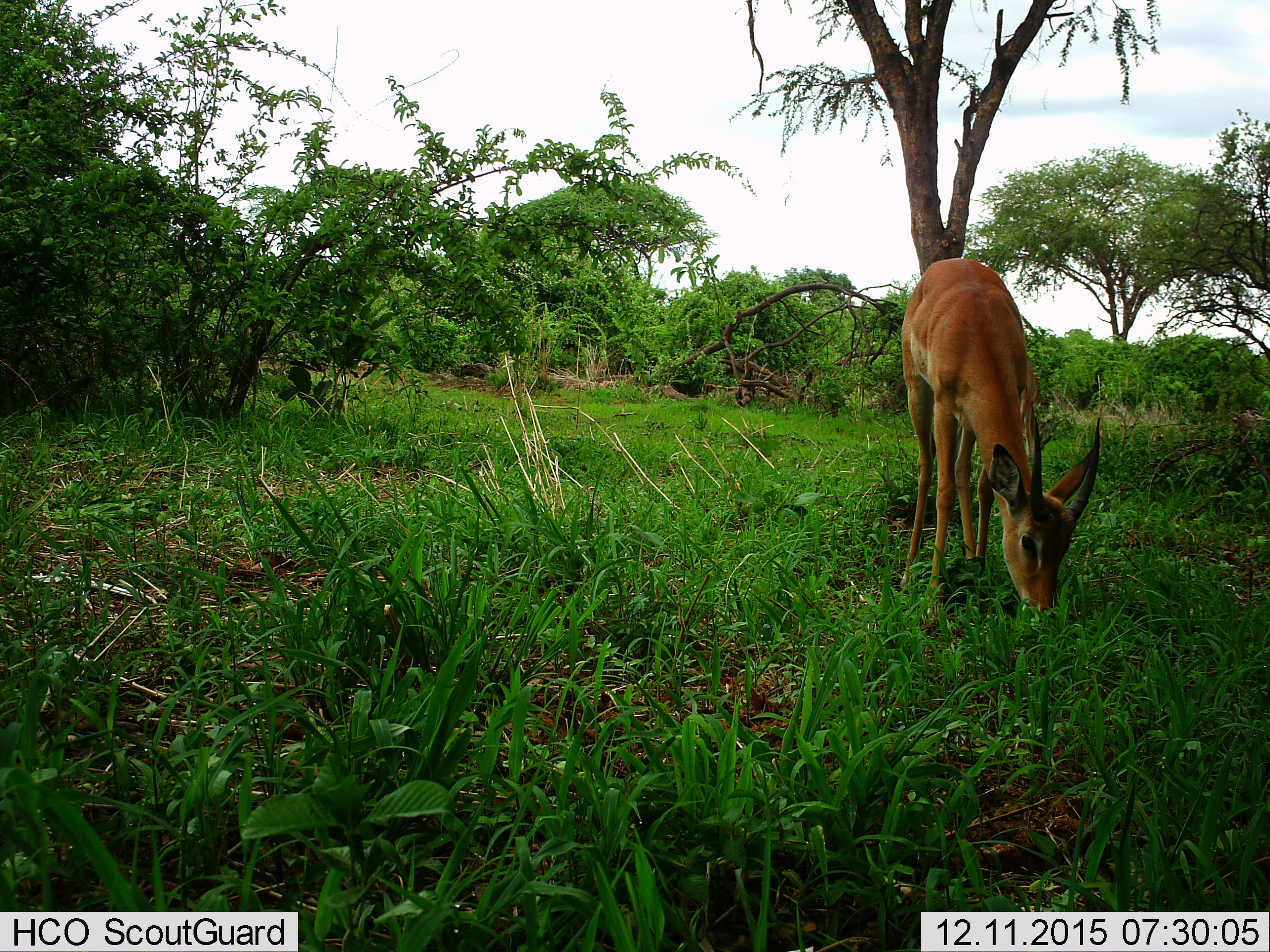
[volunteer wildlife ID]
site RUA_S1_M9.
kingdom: Animalia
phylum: Chordata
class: Mammalia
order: Artiodactyla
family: Bovidae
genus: Aepyceros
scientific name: Aepyceros melampus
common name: impala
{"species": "impala (Aepyceros melampus)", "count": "1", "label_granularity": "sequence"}